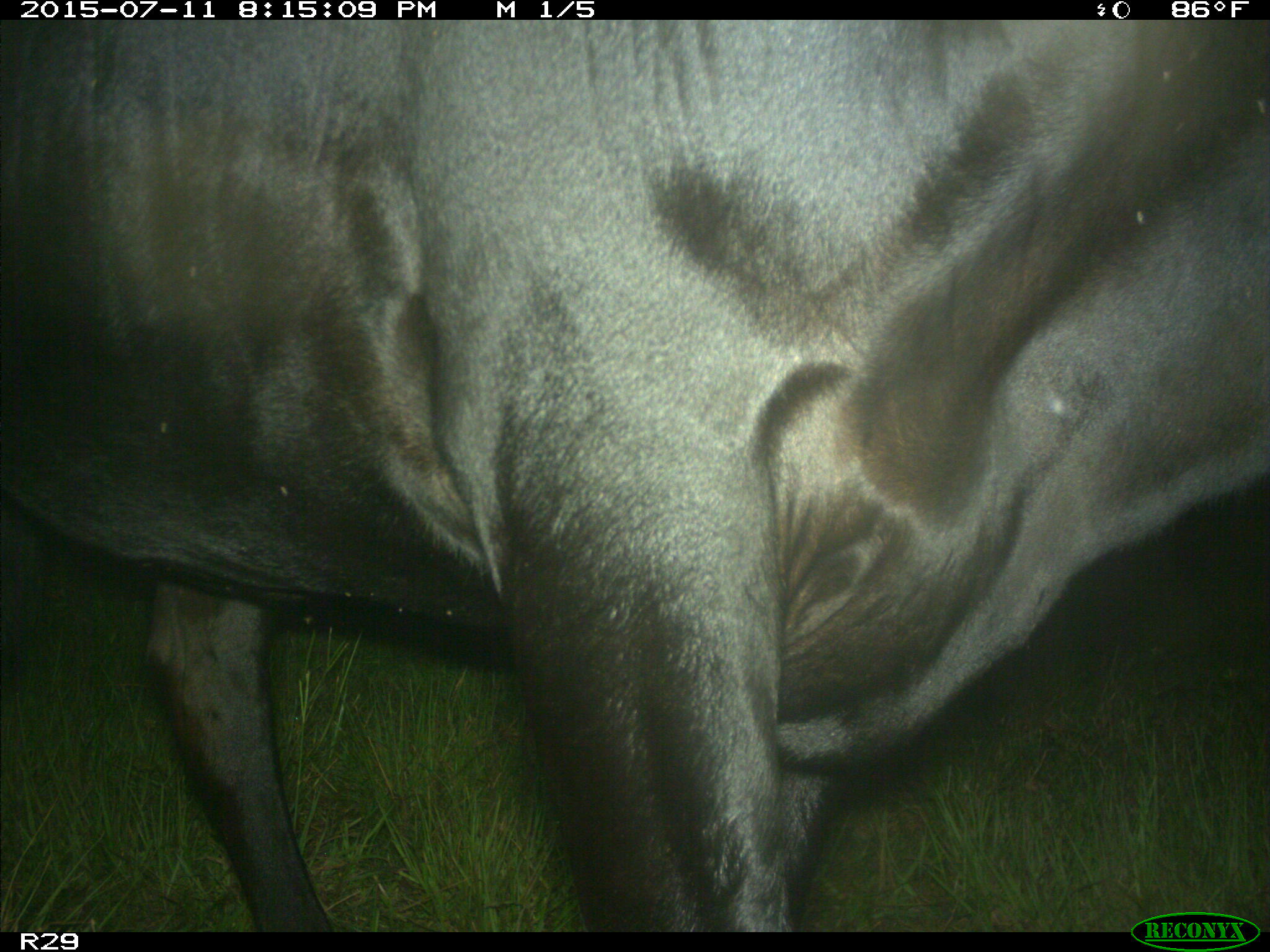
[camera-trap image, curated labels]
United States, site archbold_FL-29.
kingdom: Animalia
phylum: Chordata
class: Mammalia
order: Artiodactyla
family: Bovidae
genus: Bos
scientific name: Bos taurus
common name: domestic cow